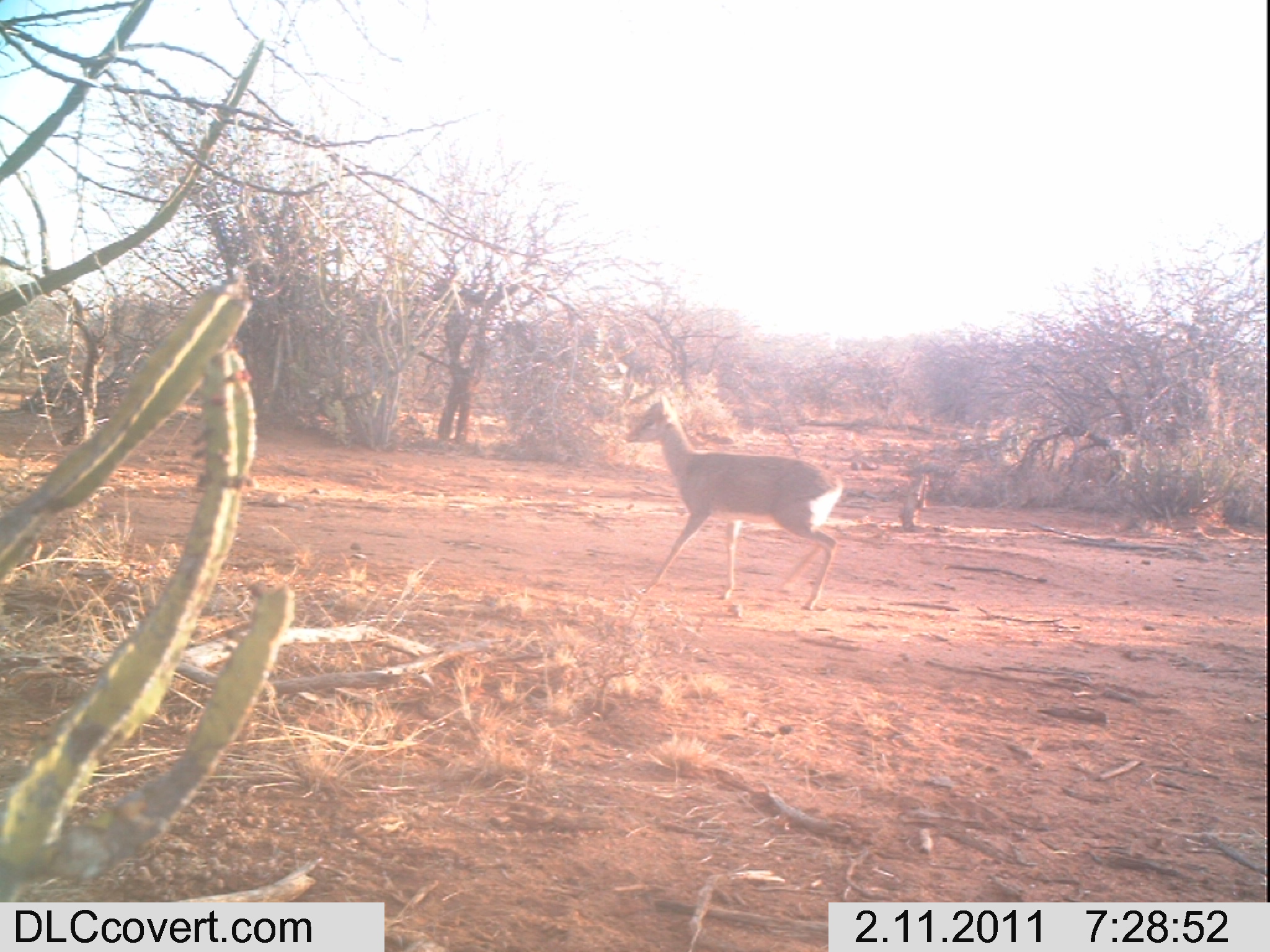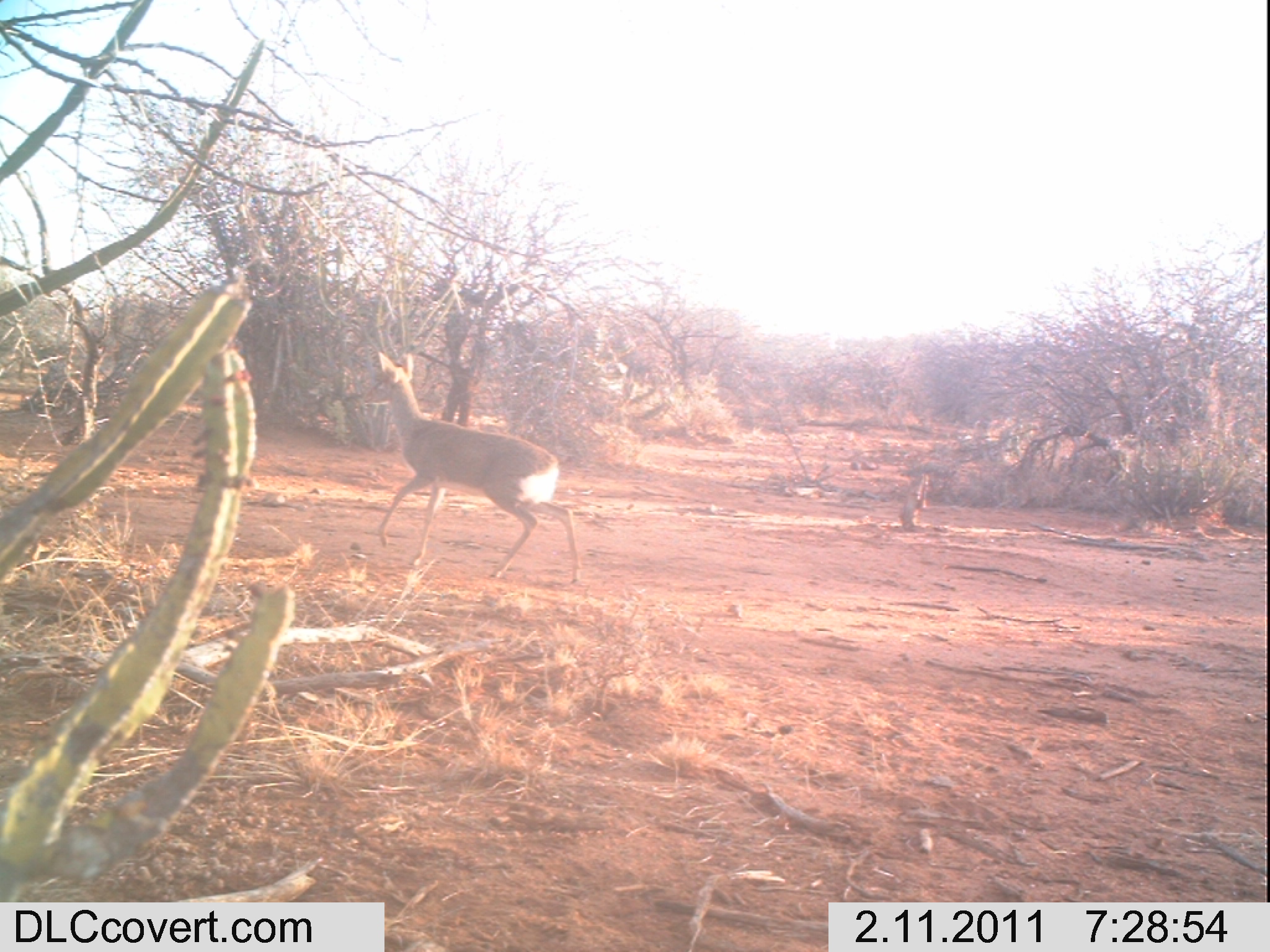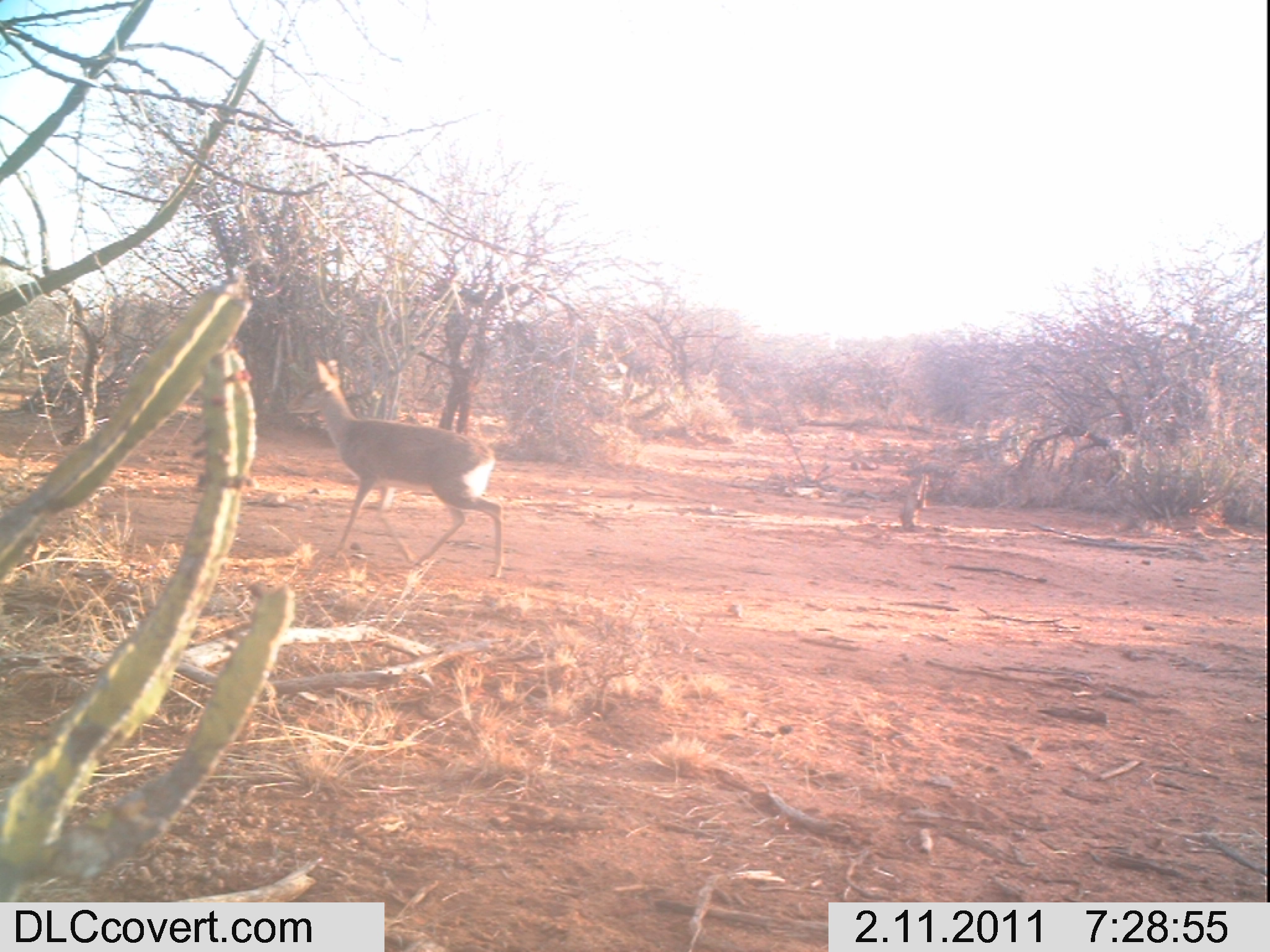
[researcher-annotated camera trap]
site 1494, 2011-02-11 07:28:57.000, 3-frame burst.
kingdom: Animalia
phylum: Chordata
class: Mammalia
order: Artiodactyla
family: Bovidae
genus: Madoqua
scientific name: Madoqua guentheri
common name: günther's dik-dik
Madoqua guentheri (günther's dik-dik), count 1.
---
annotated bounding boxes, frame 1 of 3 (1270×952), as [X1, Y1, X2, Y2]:
madoqua guentheri: [625, 393, 843, 610]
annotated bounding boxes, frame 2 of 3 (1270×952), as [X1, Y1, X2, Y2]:
madoqua guentheri: [363, 350, 581, 584]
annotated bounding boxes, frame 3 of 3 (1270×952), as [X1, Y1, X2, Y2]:
madoqua guentheri: [284, 356, 502, 577]